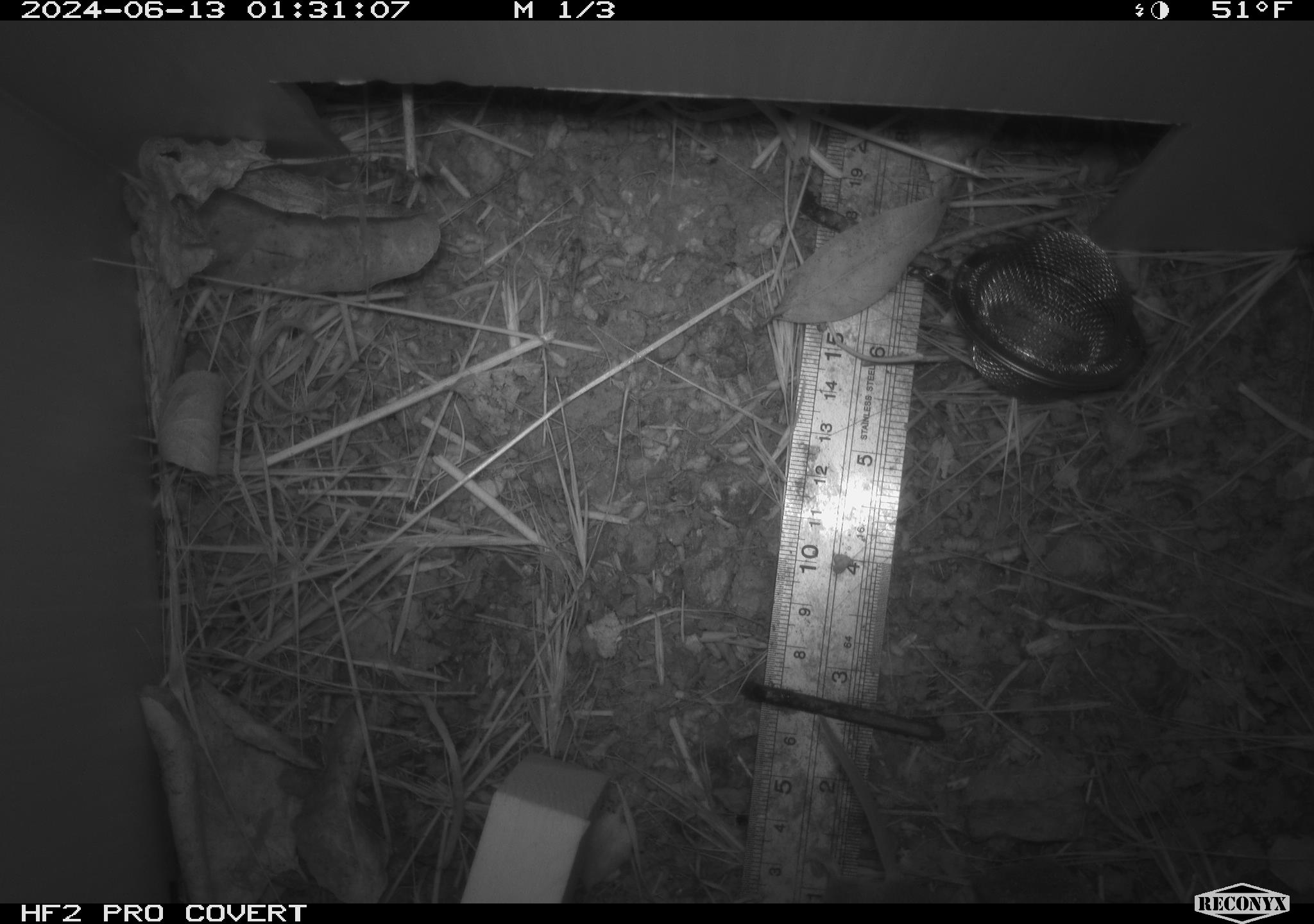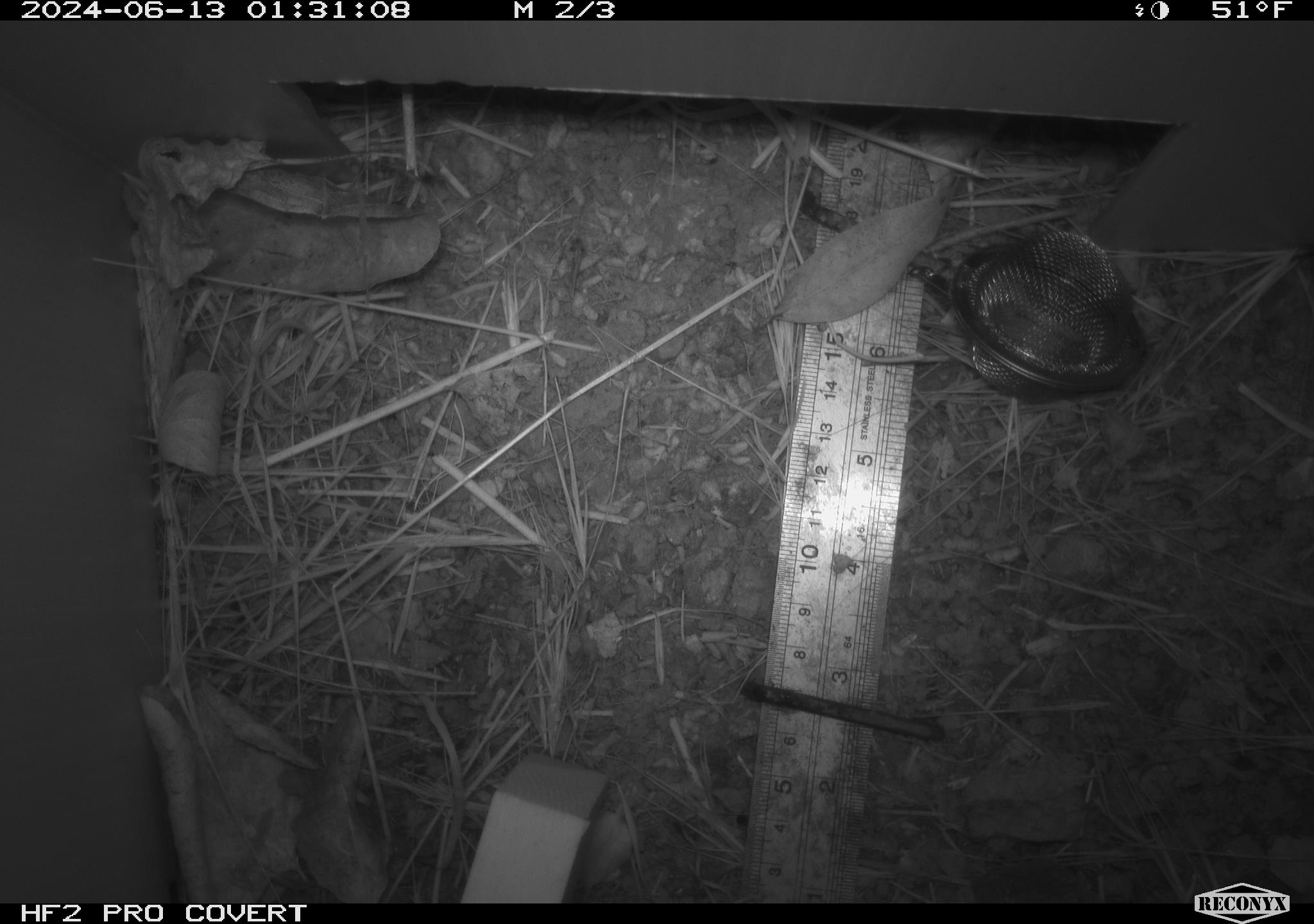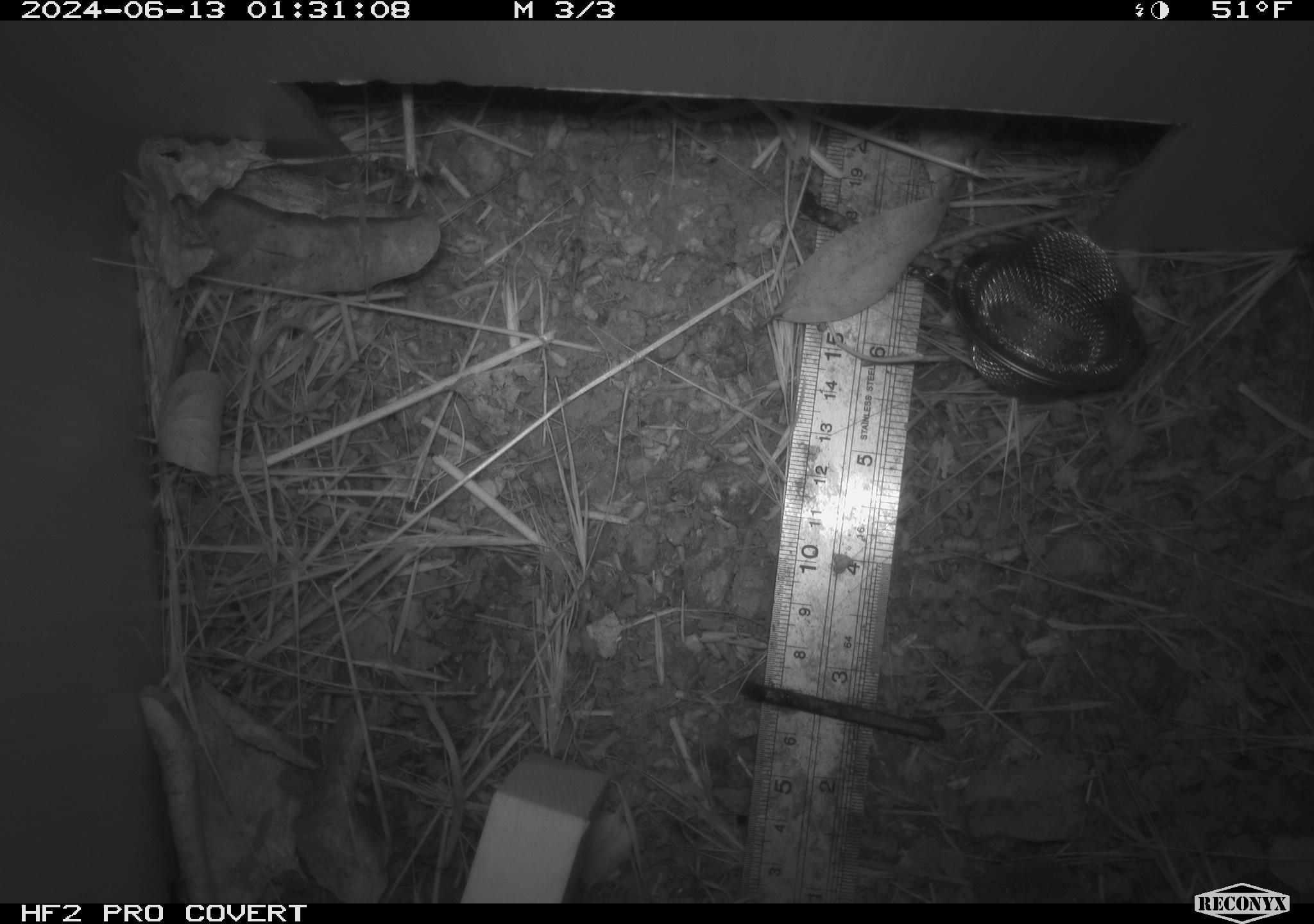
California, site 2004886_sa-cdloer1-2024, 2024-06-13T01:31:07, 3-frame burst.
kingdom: Animalia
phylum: Chordata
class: Mammalia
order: Rodentia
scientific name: Rodentia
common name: mouse species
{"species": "mouse species (Rodentia)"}